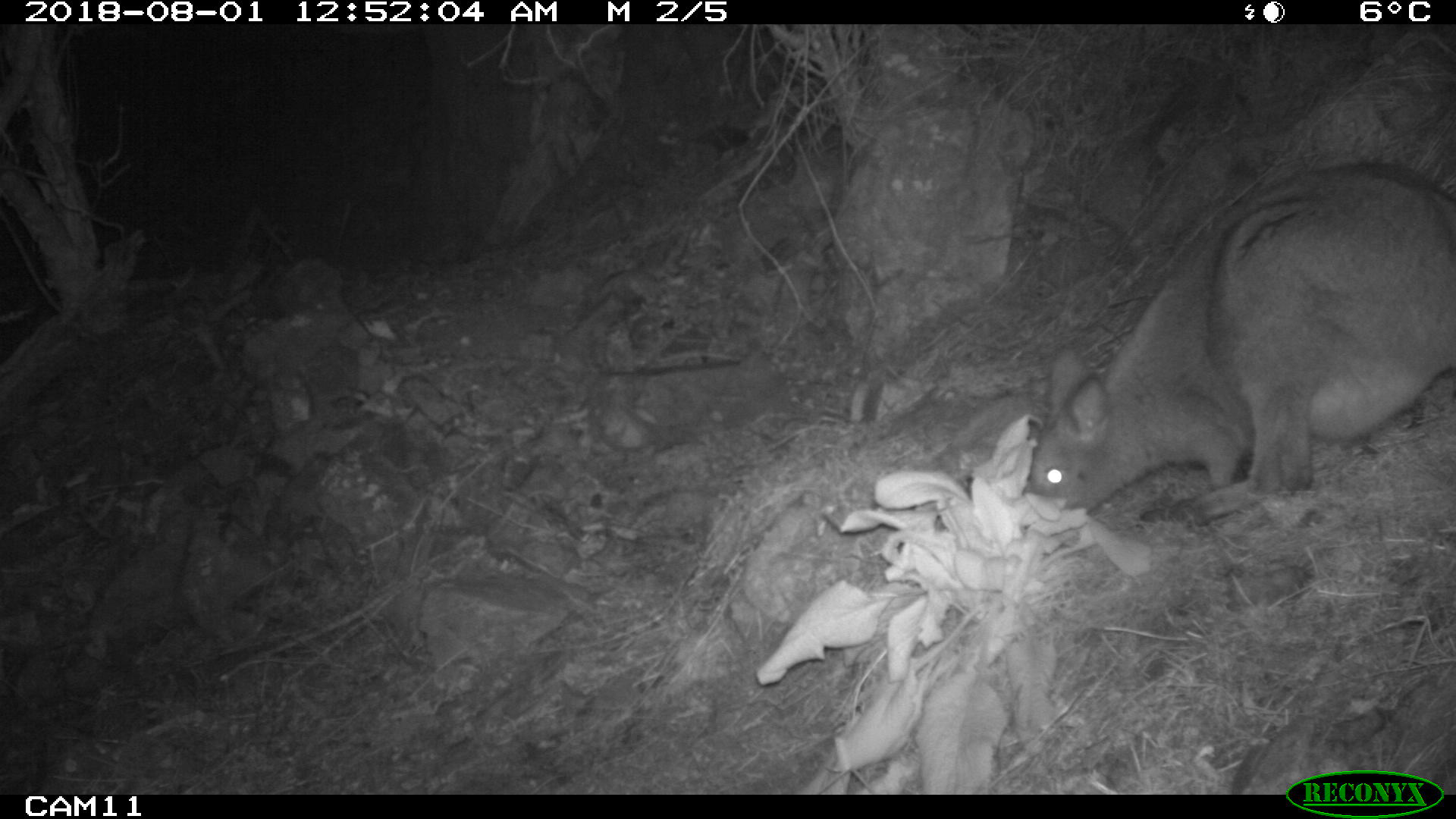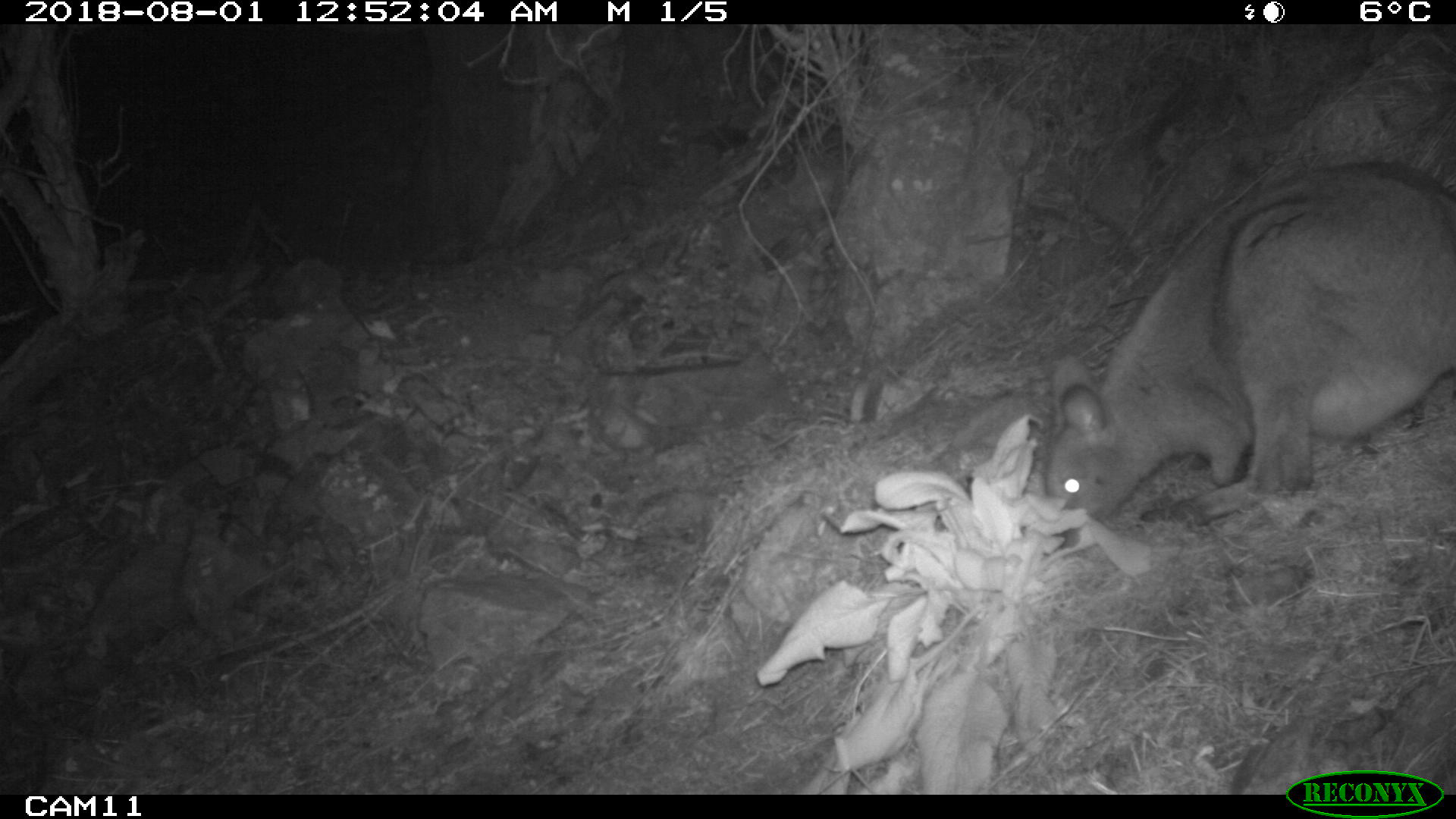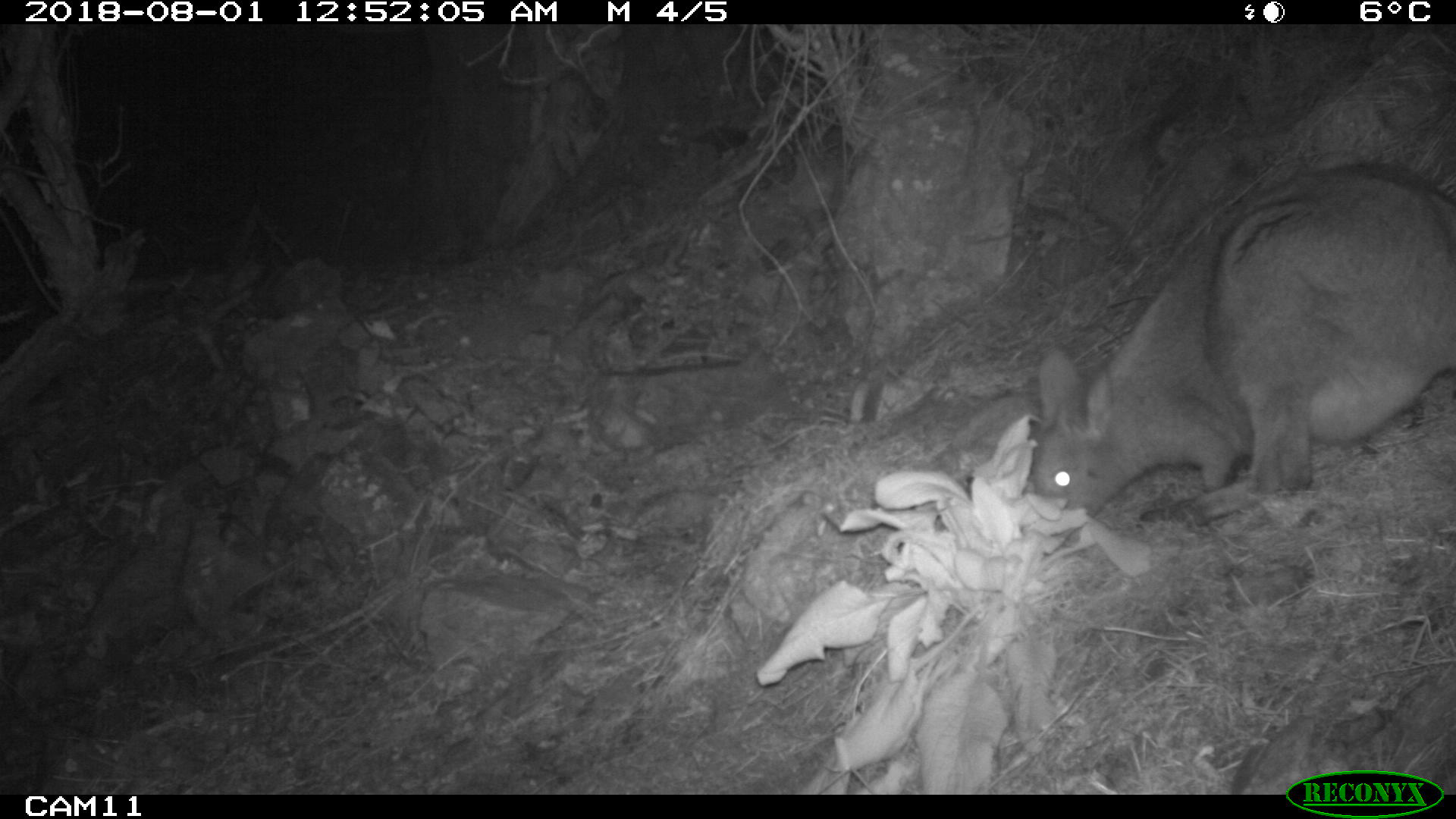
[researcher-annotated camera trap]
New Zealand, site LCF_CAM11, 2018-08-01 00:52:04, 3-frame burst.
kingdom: Animalia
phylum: Chordata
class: Mammalia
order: Diprotodontia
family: Macropodidae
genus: Notamacropus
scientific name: Notamacropus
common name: wallaby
Wallaby (Notamacropus).